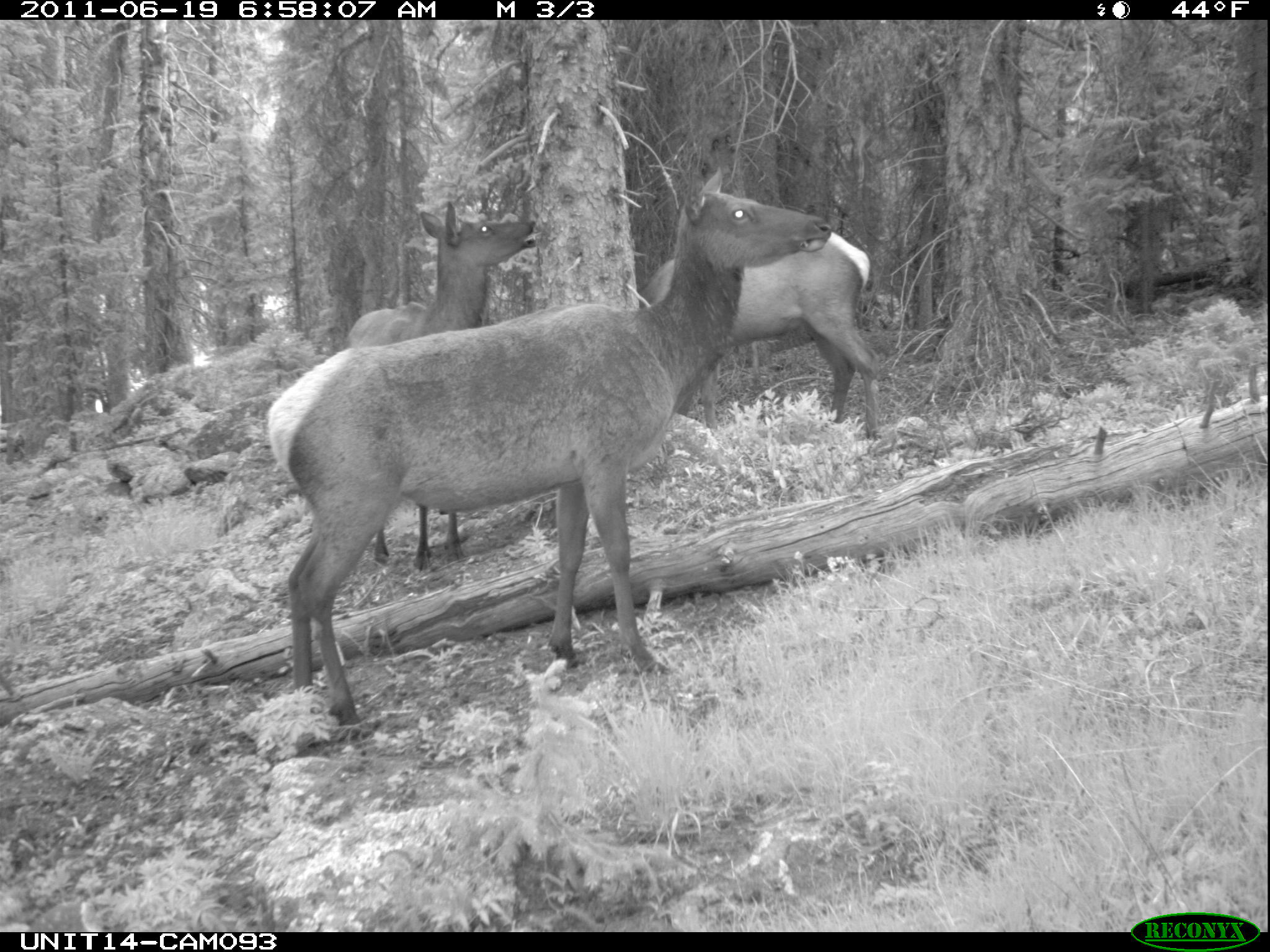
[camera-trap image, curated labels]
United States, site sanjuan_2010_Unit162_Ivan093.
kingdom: Animalia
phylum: Chordata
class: Mammalia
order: Artiodactyla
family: Cervidae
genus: Cervus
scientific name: Cervus elaphus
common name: red deer